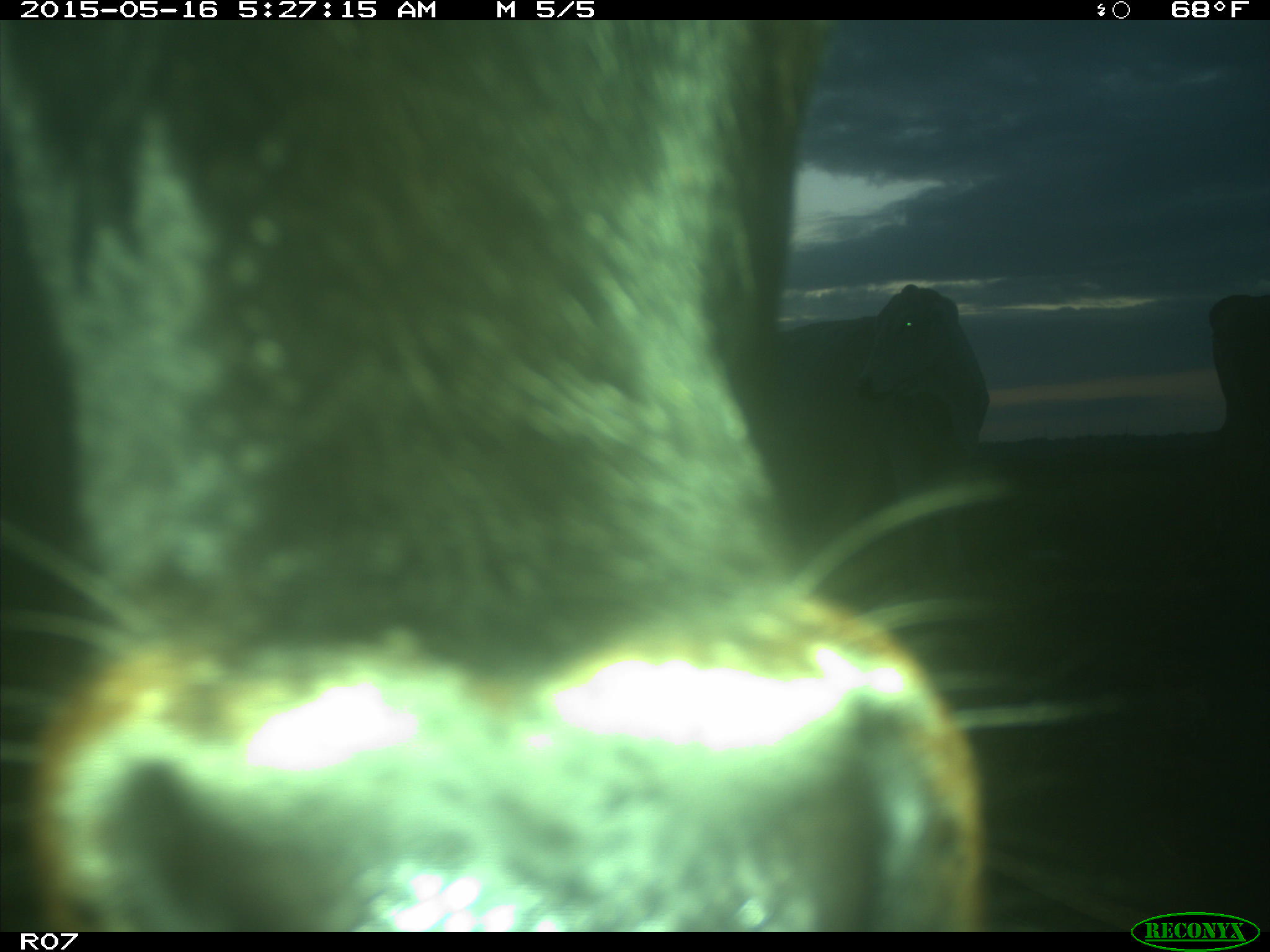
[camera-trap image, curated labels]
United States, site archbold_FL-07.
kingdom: Animalia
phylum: Chordata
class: Mammalia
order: Artiodactyla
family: Bovidae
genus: Bos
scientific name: Bos taurus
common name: domestic cow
Bos taurus (domestic cow).